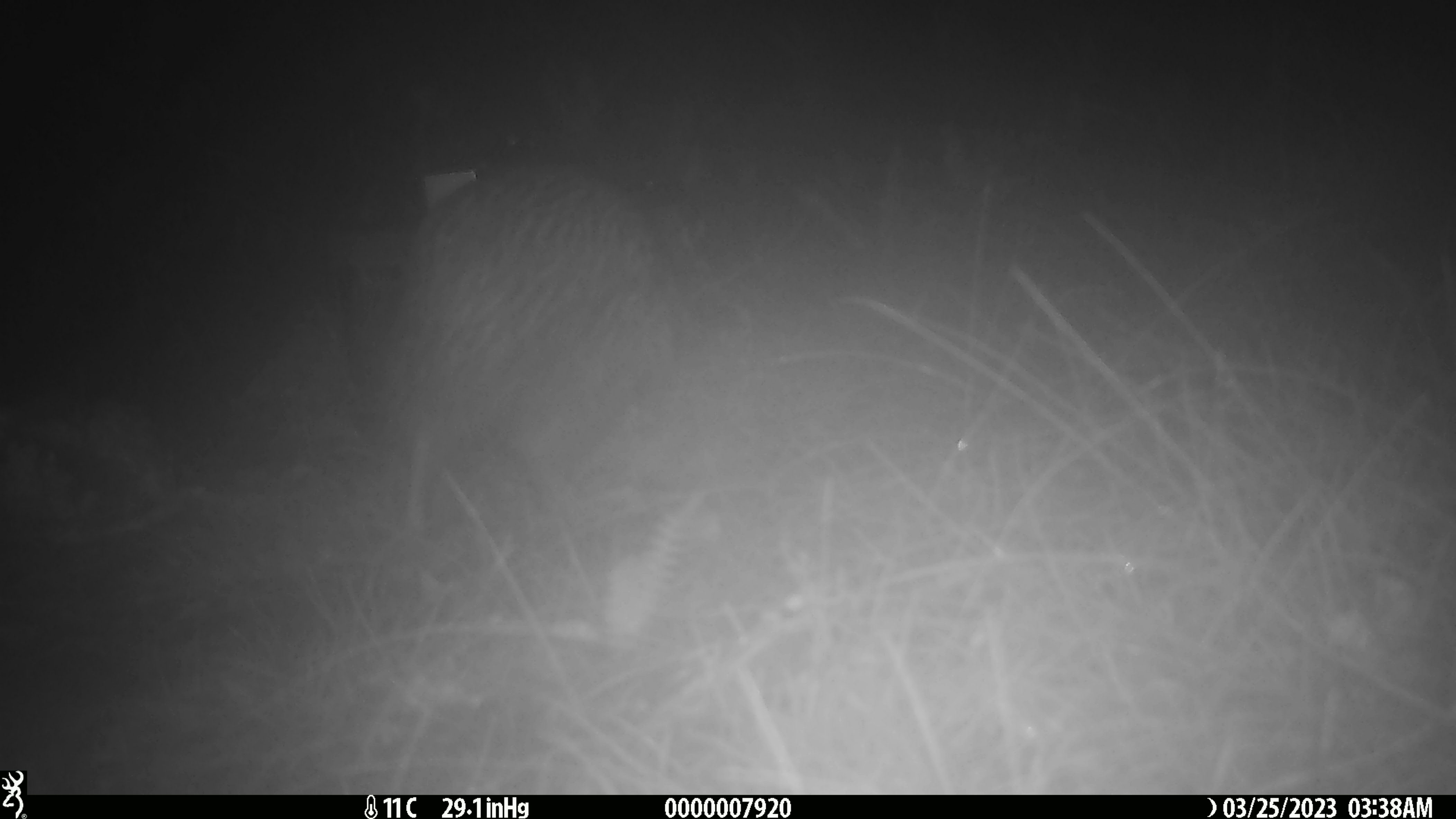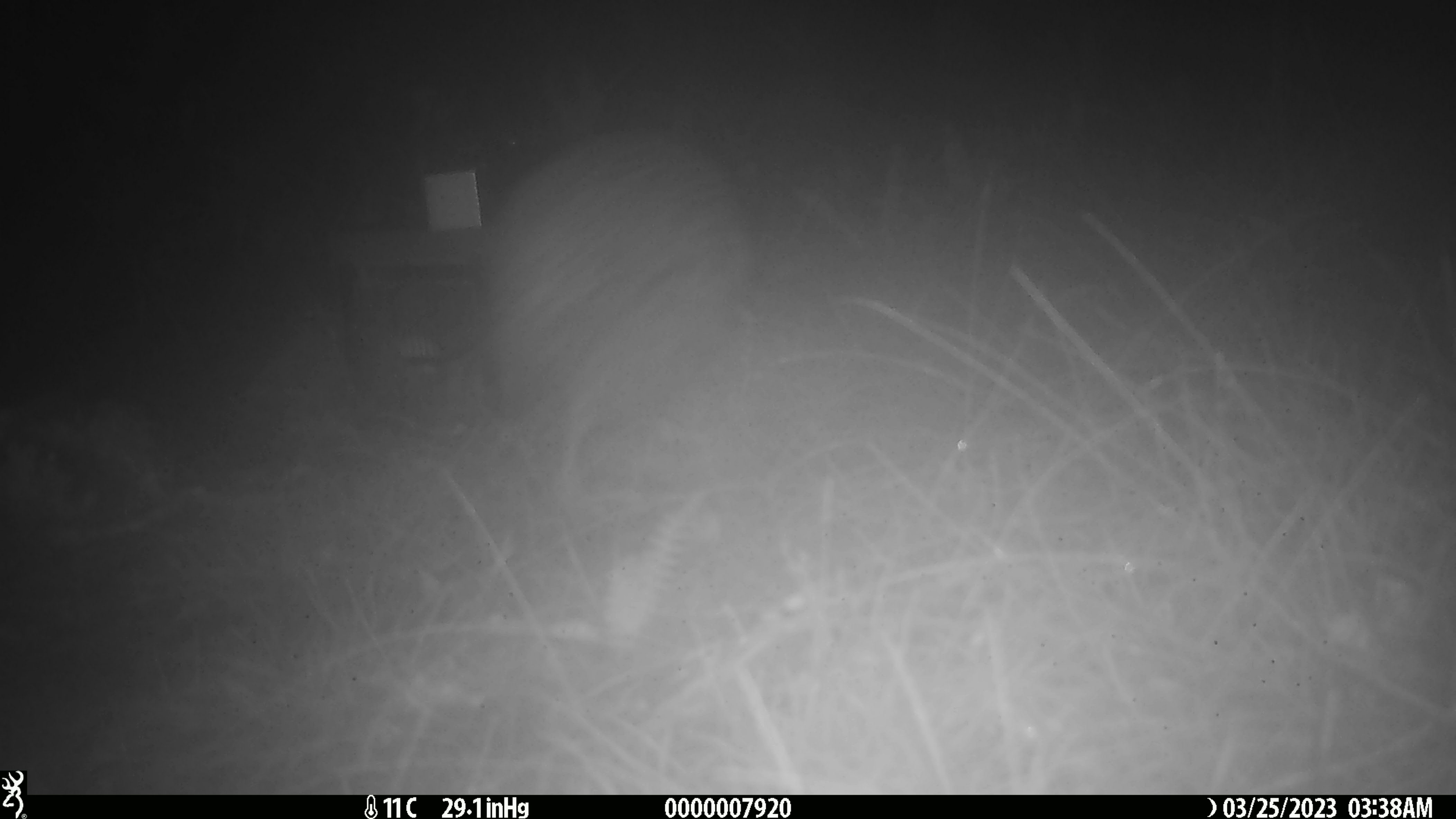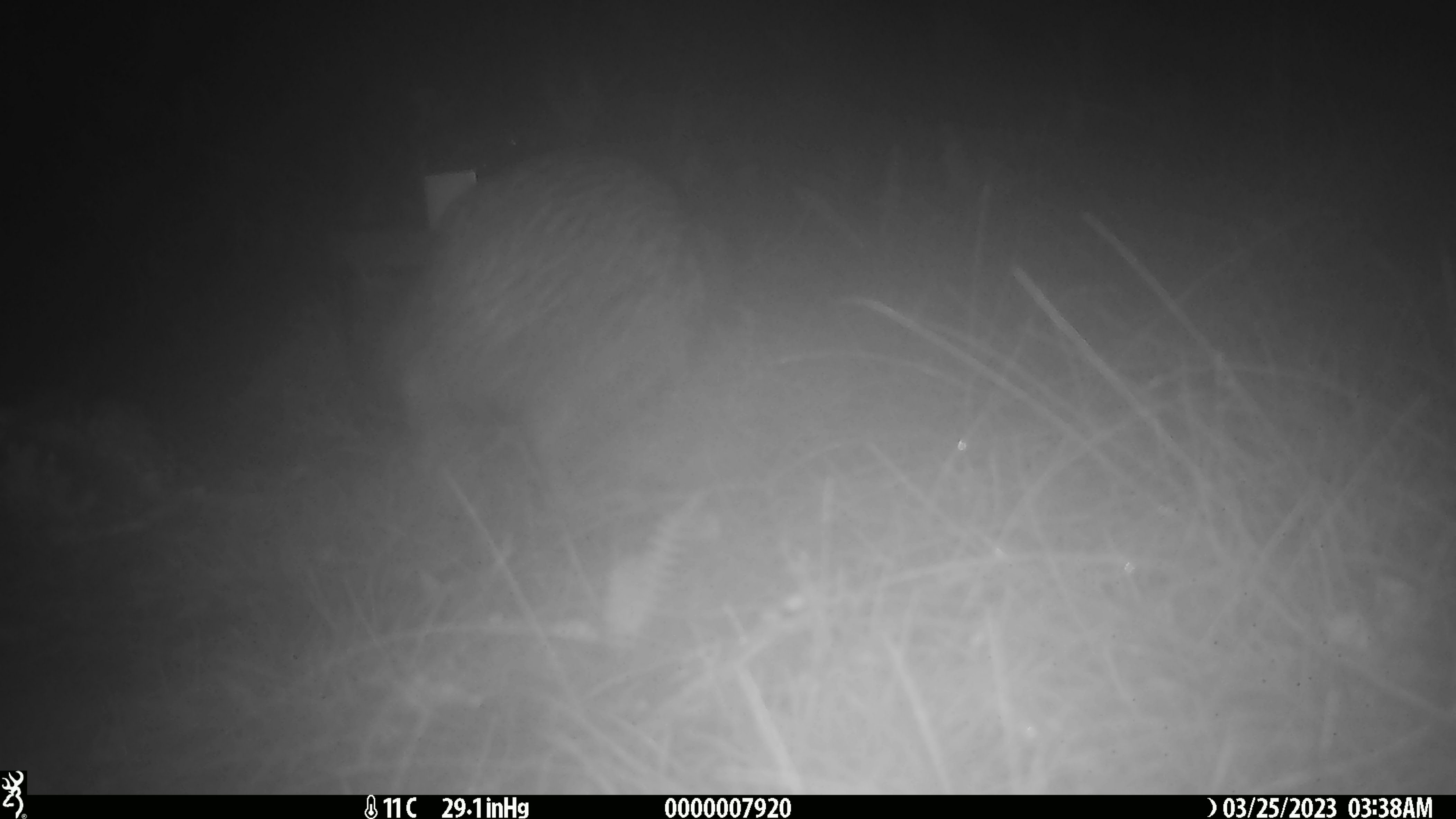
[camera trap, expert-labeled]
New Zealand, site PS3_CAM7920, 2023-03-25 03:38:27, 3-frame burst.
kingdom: Animalia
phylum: Chordata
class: Aves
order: Apterygiformes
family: Apterygidae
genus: Apteryx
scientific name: Apteryx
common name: kiwi